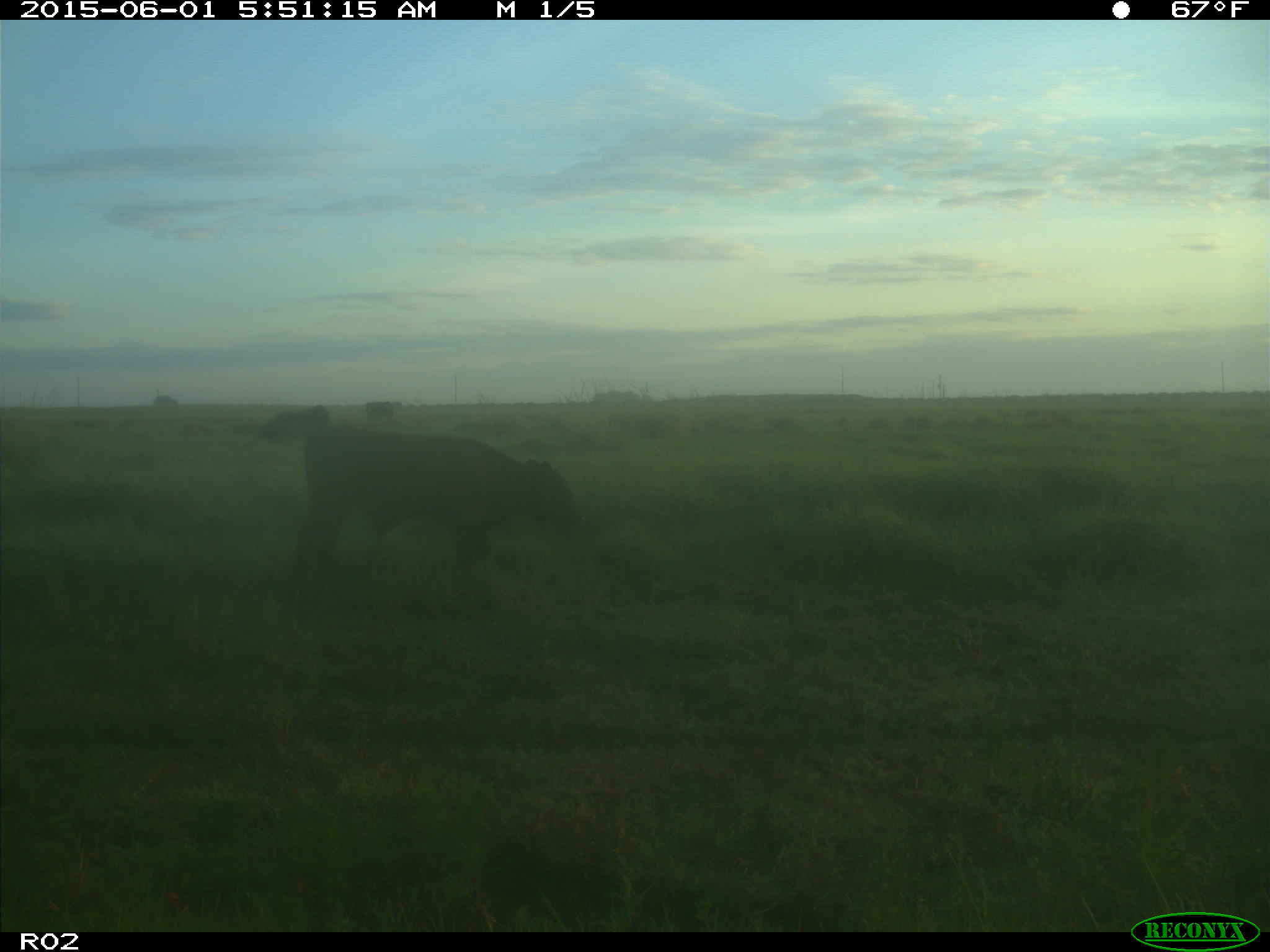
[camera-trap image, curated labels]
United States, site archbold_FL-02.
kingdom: Animalia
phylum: Chordata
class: Mammalia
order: Artiodactyla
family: Bovidae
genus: Bos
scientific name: Bos taurus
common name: domestic cow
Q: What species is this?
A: Bos taurus (domestic cow).